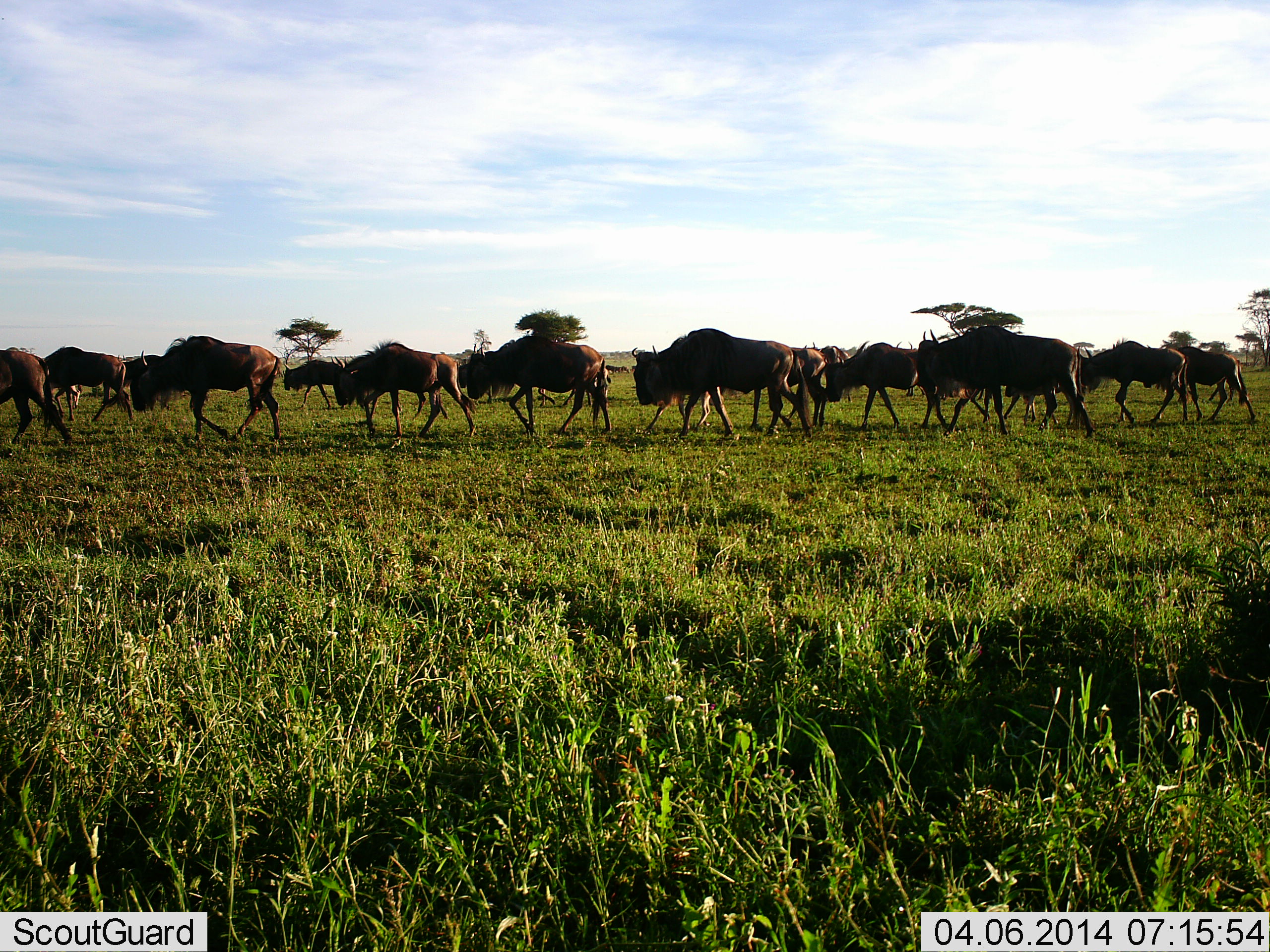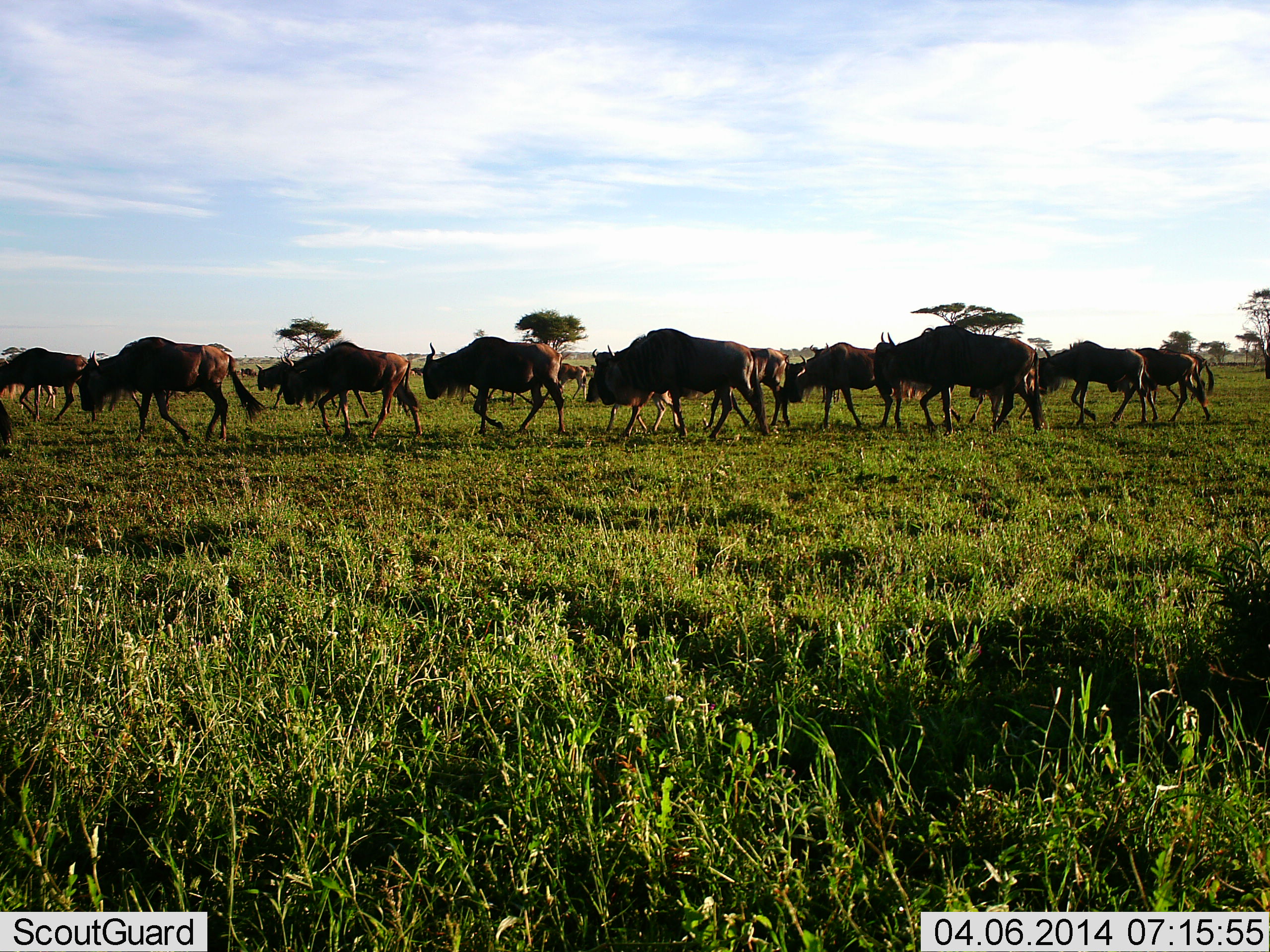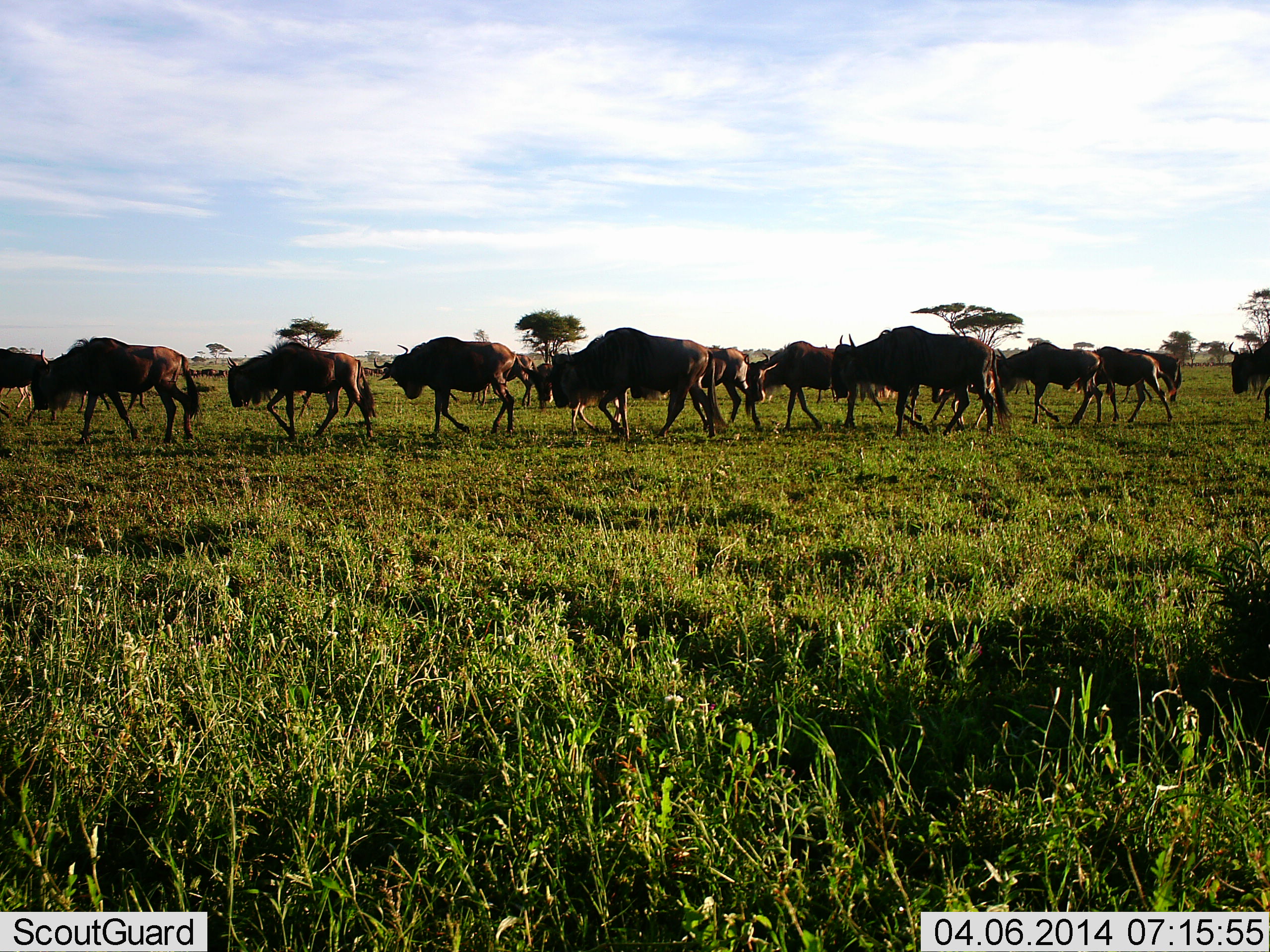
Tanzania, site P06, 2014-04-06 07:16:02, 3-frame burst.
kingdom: Animalia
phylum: Chordata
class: Mammalia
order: Artiodactyla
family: Bovidae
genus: Connochaetes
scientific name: Connochaetes taurinus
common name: blue wildebeest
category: wildebeest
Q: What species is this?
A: Wildebeest (blue wildebeest) (Connochaetes taurinus).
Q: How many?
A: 11-50.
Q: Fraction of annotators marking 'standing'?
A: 0%.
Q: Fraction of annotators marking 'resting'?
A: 0%.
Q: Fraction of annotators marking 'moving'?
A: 100%.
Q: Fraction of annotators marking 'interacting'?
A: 0%.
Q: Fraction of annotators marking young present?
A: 10%.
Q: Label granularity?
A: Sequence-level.